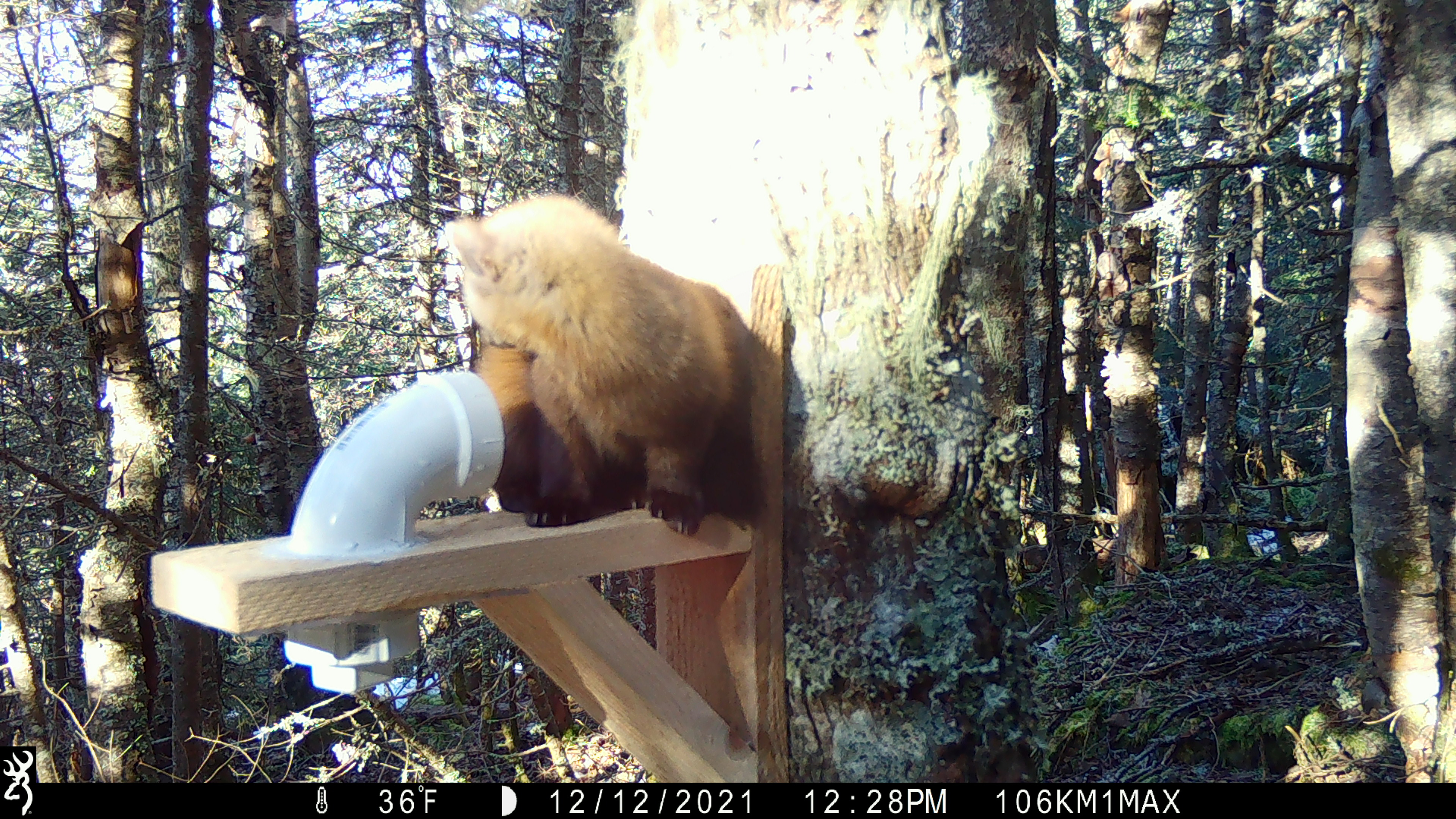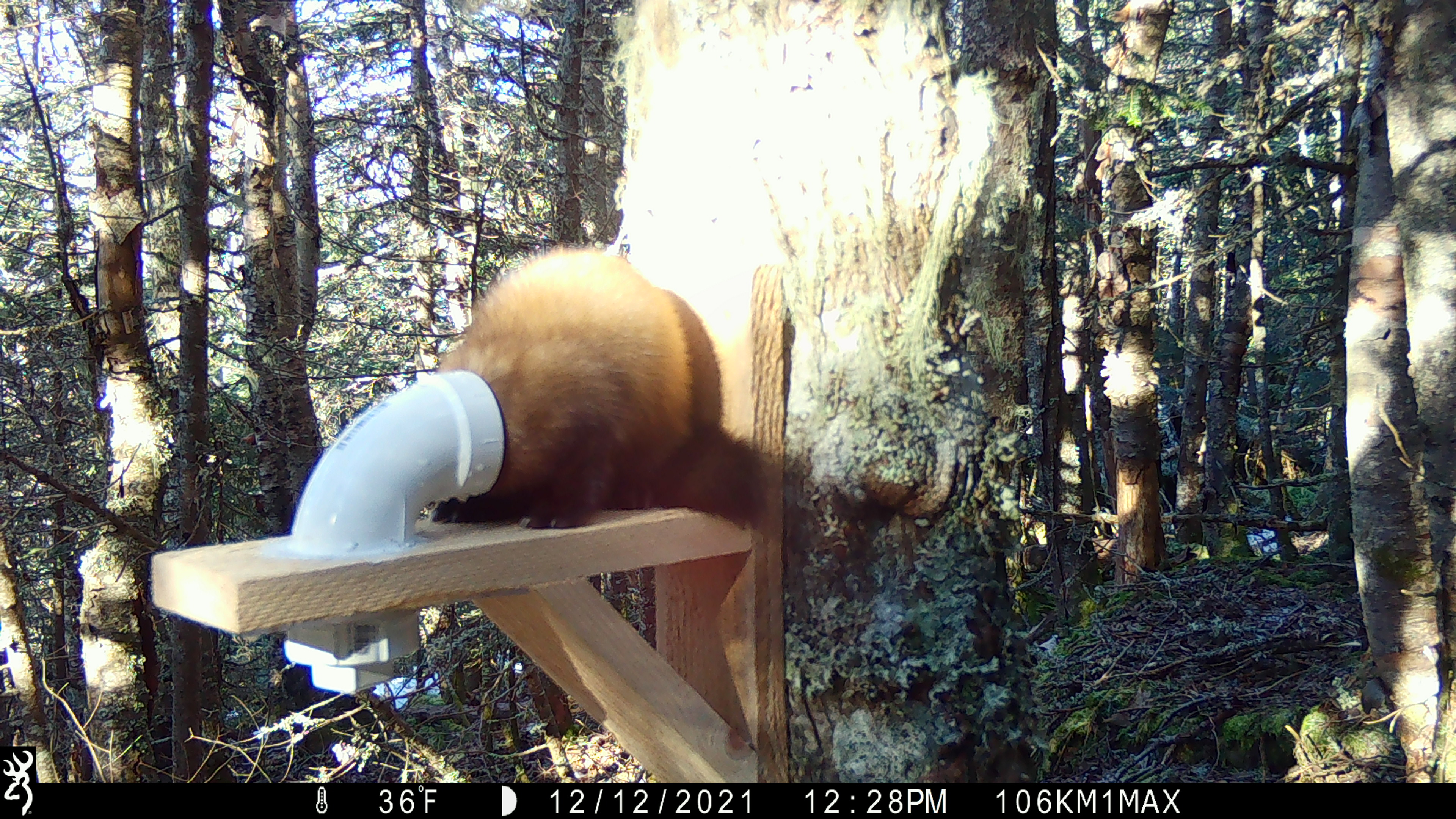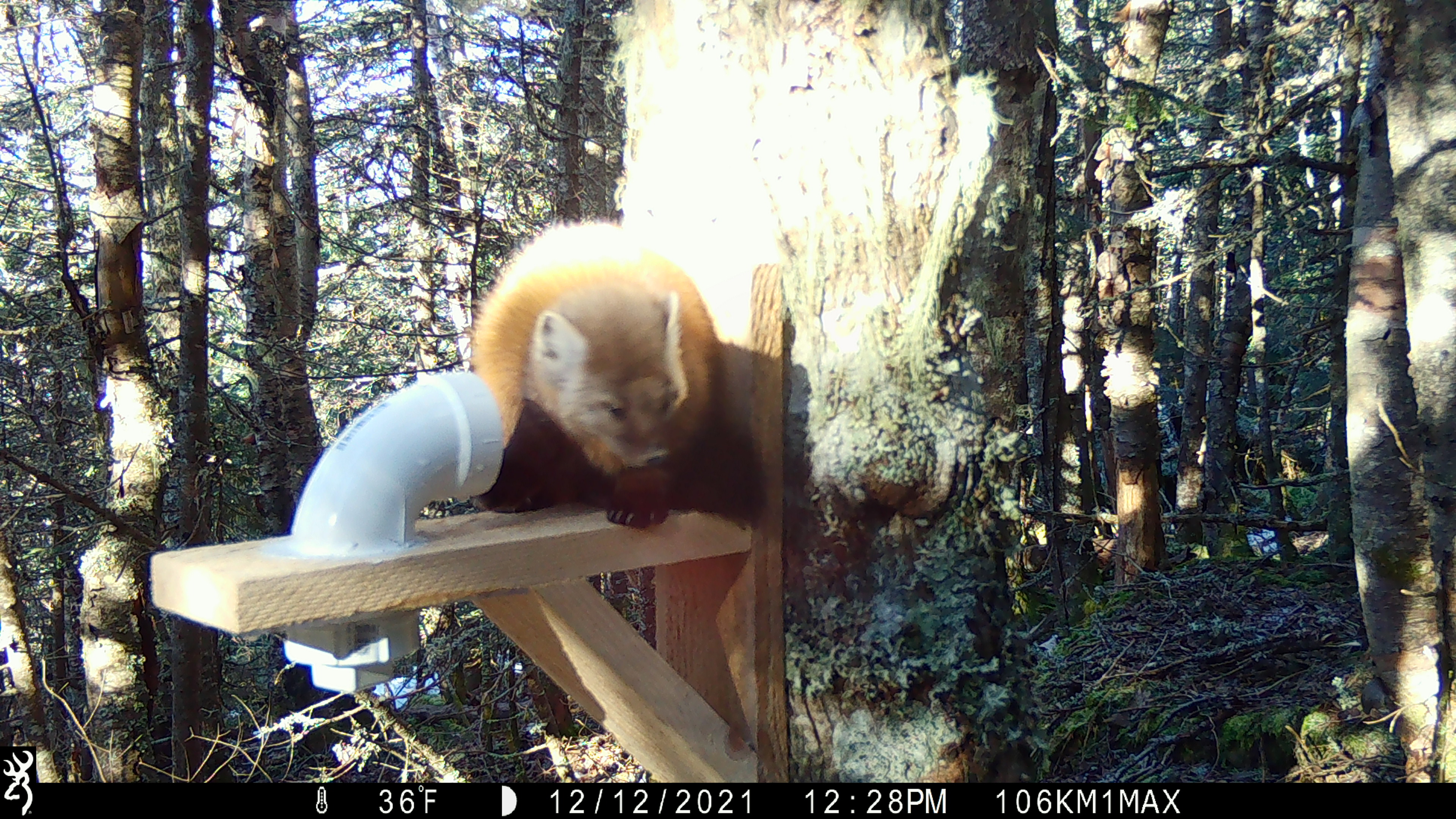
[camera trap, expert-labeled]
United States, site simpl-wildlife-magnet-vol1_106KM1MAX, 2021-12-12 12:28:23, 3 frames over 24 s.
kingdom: Animalia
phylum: Chordata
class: Mammalia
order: Carnivora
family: Mustelidae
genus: Martes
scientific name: Martes americana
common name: american marten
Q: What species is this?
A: American marten (Martes americana).